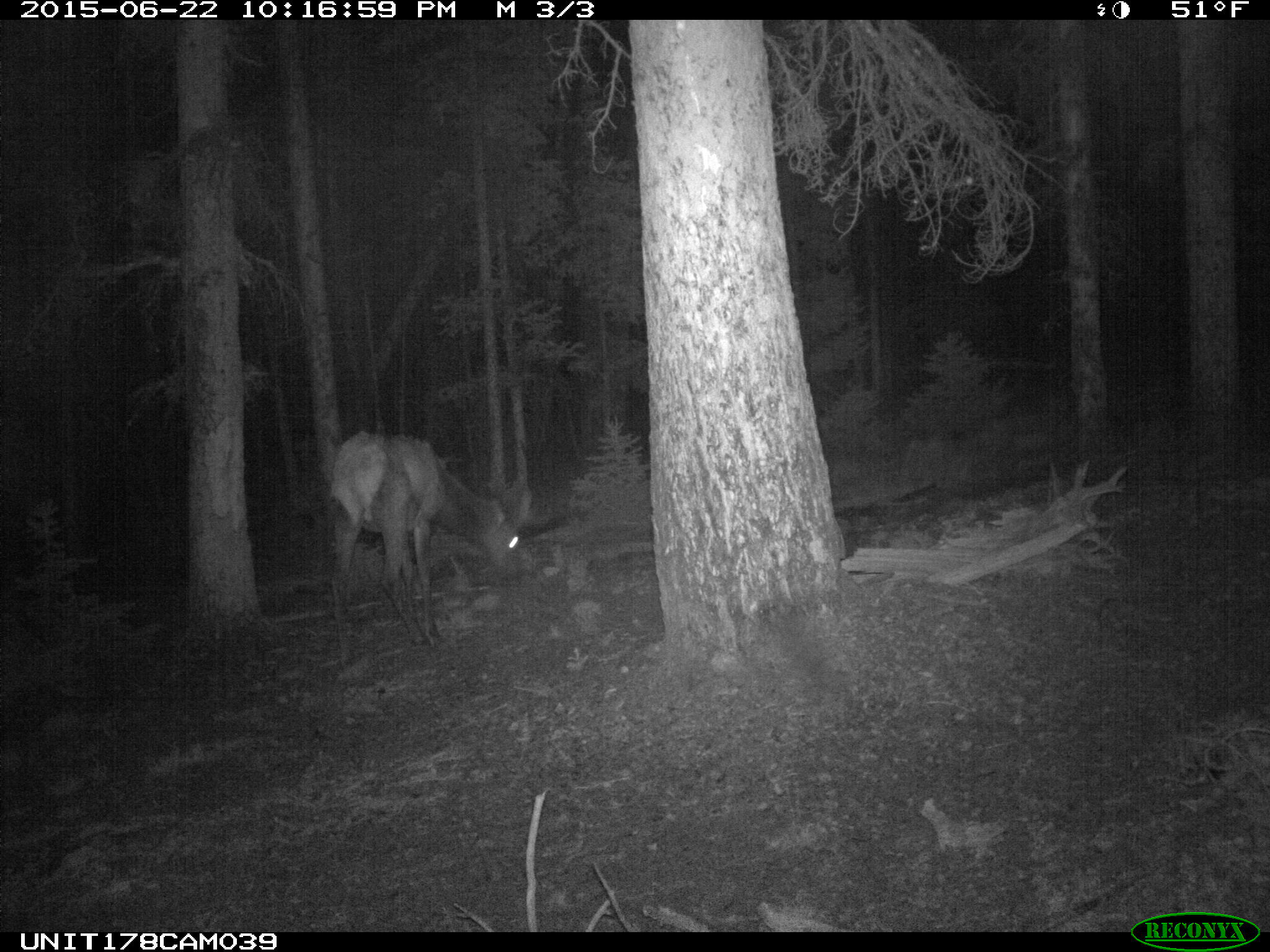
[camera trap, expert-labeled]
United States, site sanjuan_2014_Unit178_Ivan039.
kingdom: Animalia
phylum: Chordata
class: Mammalia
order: Artiodactyla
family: Cervidae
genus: Cervus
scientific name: Cervus elaphus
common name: red deer